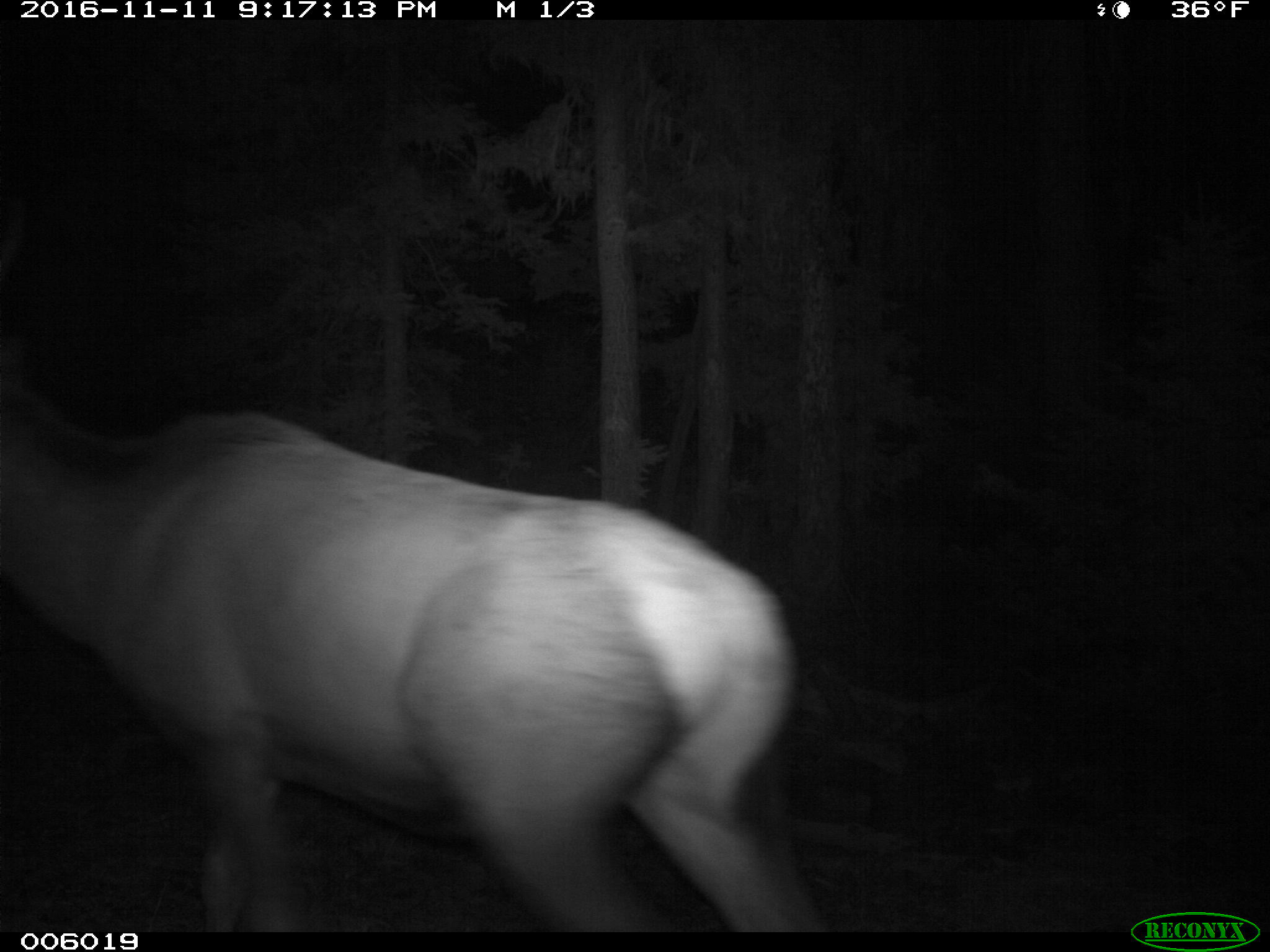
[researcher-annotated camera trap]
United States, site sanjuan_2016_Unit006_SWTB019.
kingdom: Animalia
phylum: Chordata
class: Mammalia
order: Artiodactyla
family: Cervidae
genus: Cervus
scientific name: Cervus elaphus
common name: red deer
Cervus elaphus (red deer).